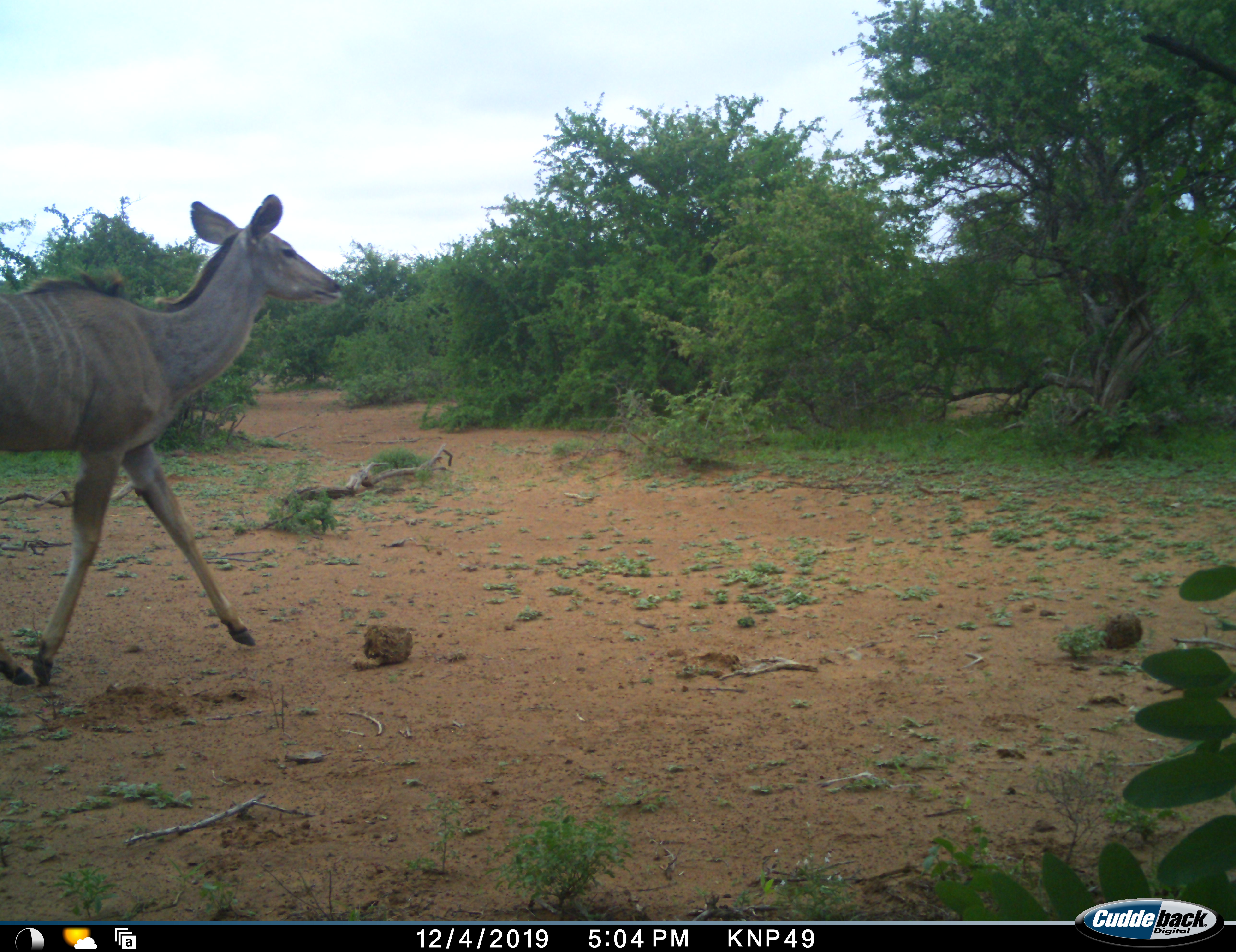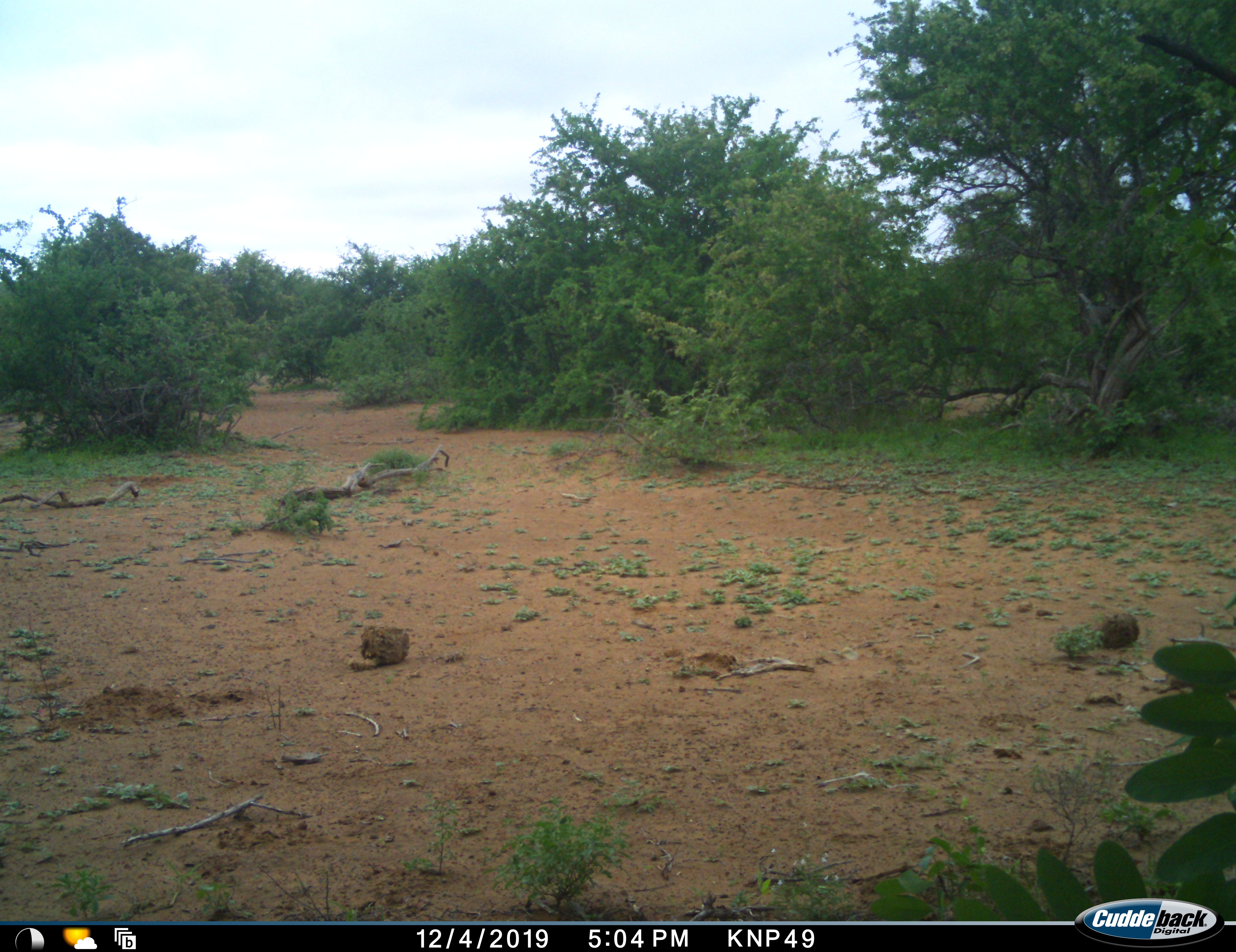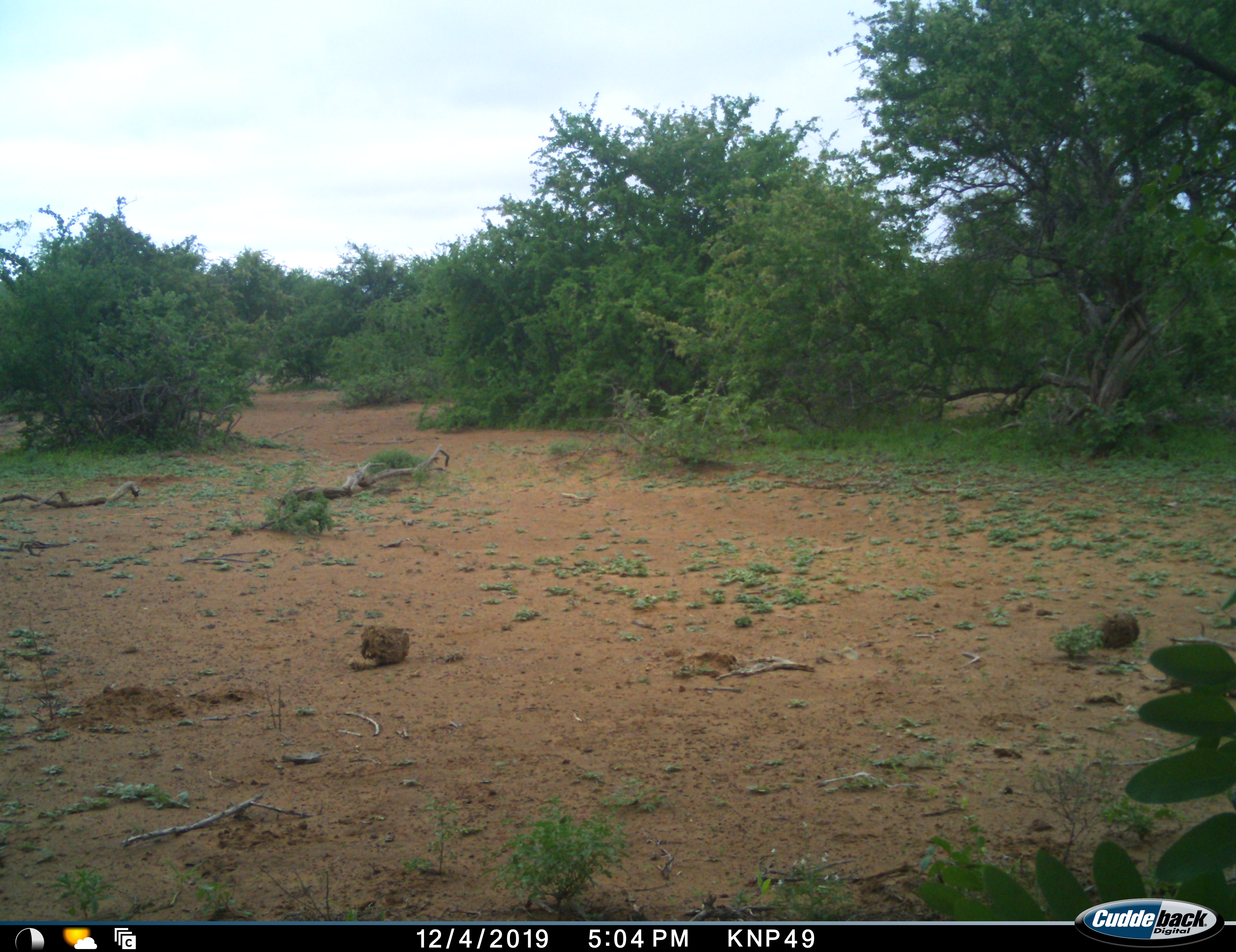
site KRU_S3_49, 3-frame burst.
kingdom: Animalia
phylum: Chordata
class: Mammalia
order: Artiodactyla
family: Bovidae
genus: Tragelaphus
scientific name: Tragelaphus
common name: kudu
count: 1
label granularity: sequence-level